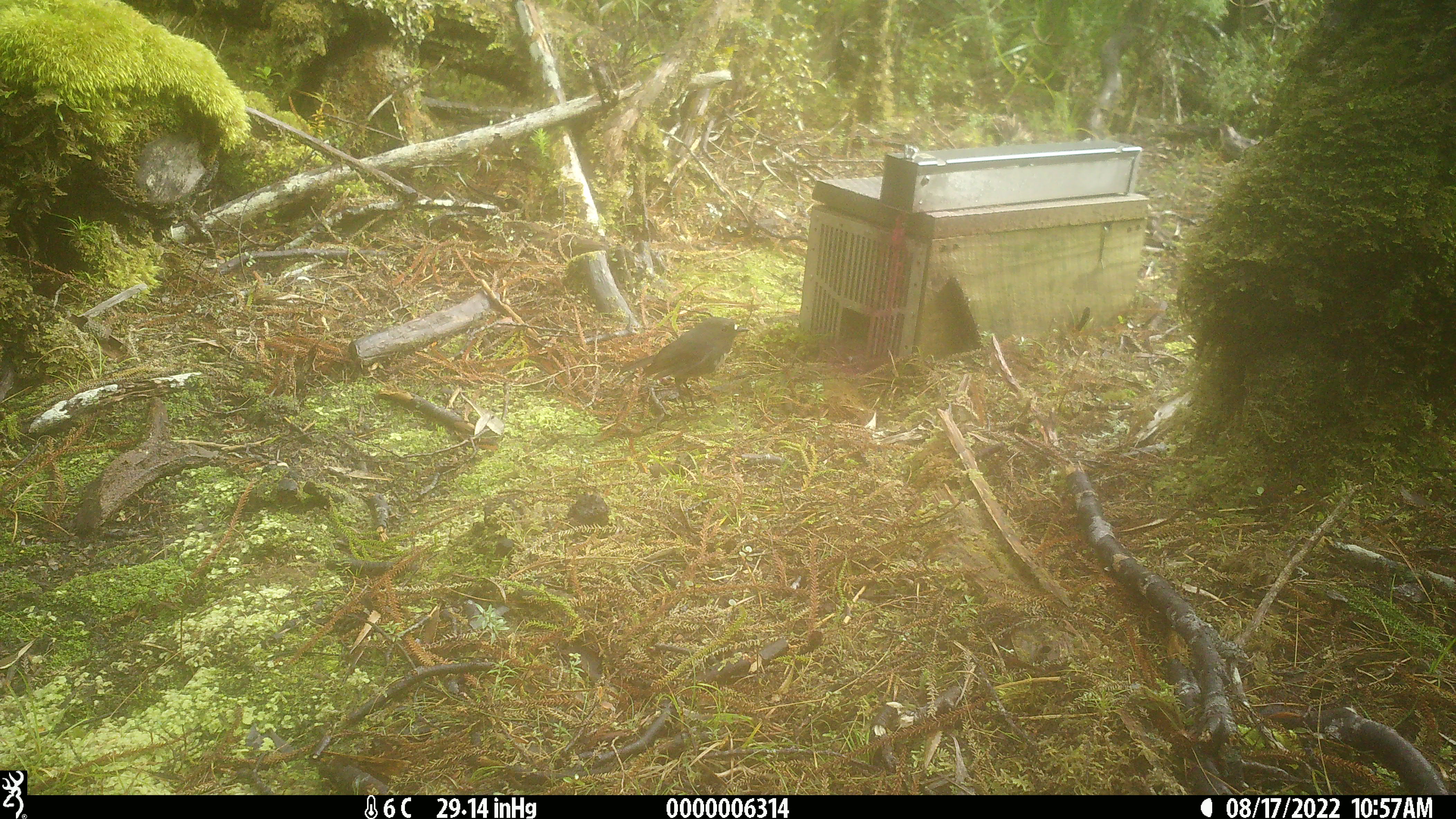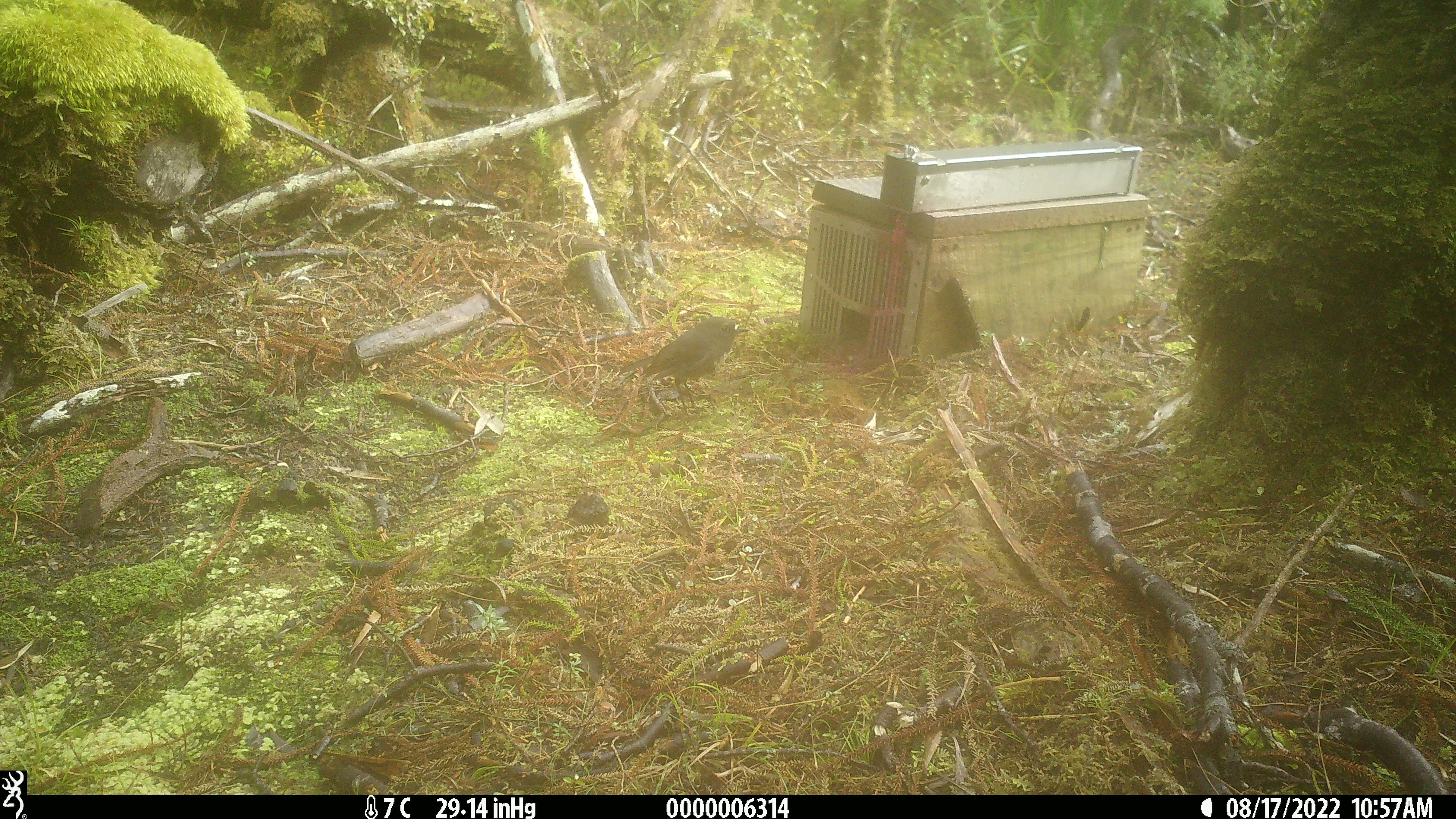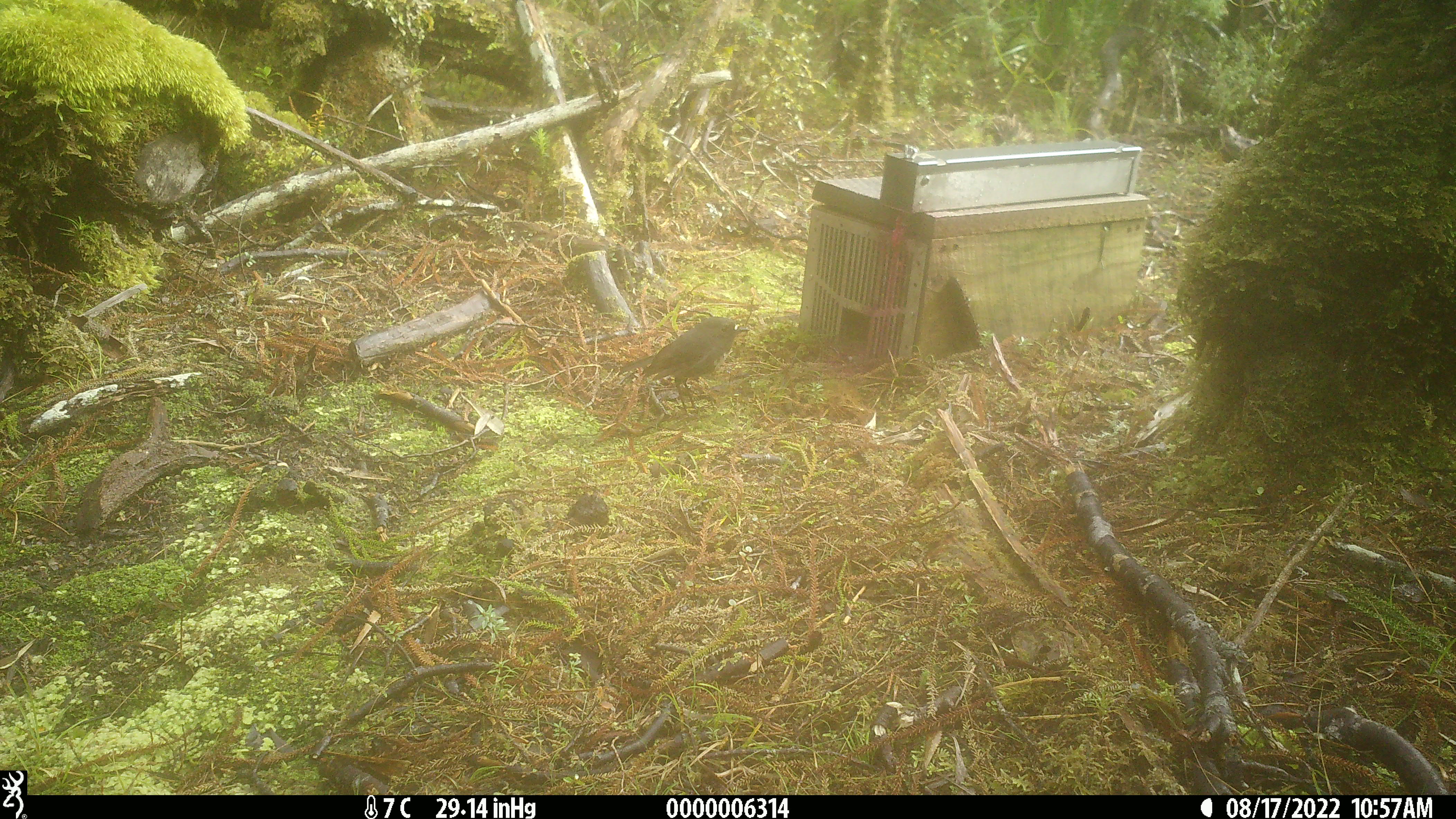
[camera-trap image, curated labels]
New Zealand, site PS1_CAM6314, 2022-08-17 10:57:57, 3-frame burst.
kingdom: Animalia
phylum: Chordata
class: Aves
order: Passeriformes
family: Petroicidae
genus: Petroica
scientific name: Petroica australis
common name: new zealand robin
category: robin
Robin (new zealand robin) (Petroica australis).